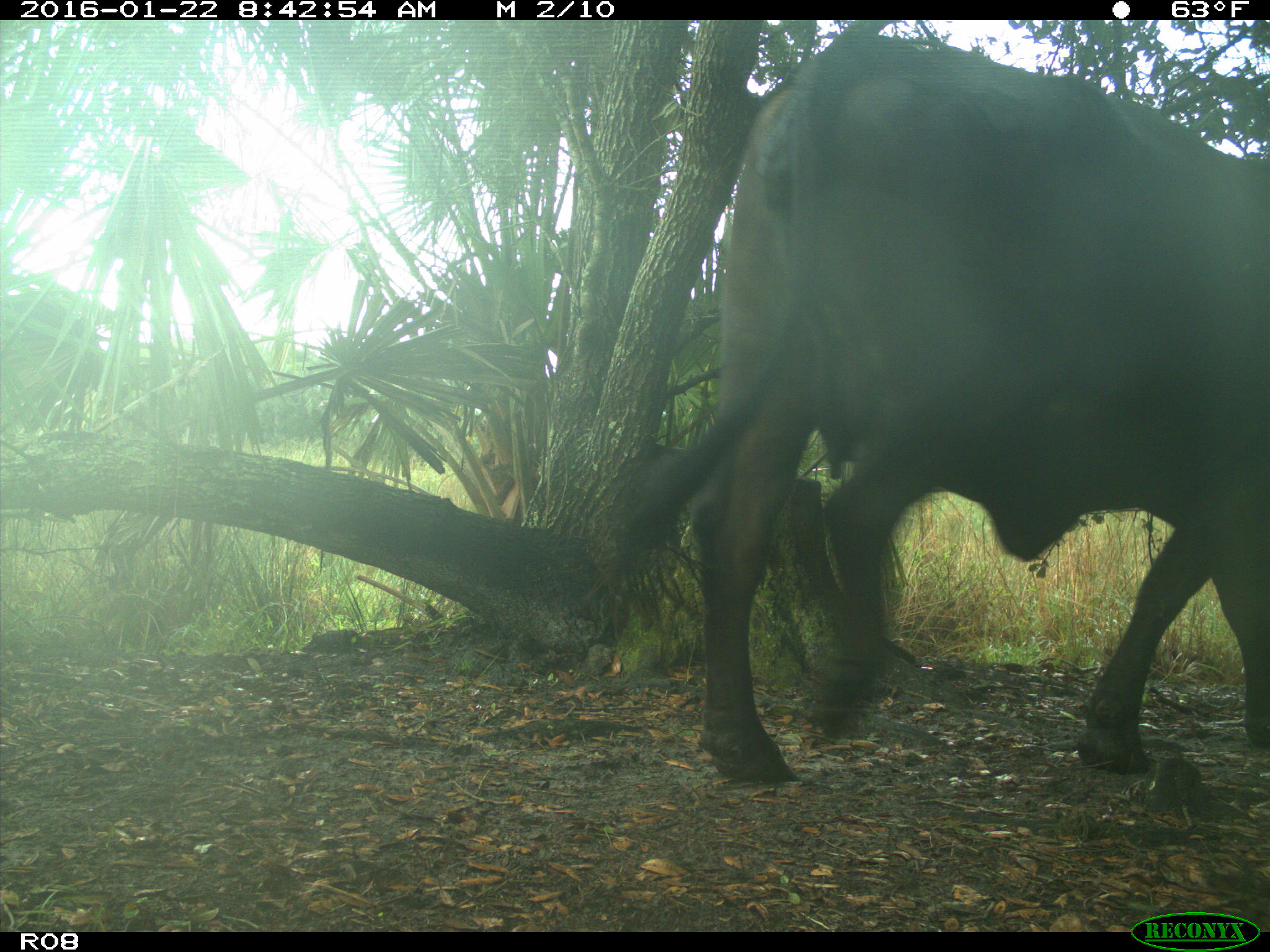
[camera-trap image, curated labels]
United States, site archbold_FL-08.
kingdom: Animalia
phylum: Chordata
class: Mammalia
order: Artiodactyla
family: Bovidae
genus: Bos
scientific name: Bos taurus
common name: domestic cow